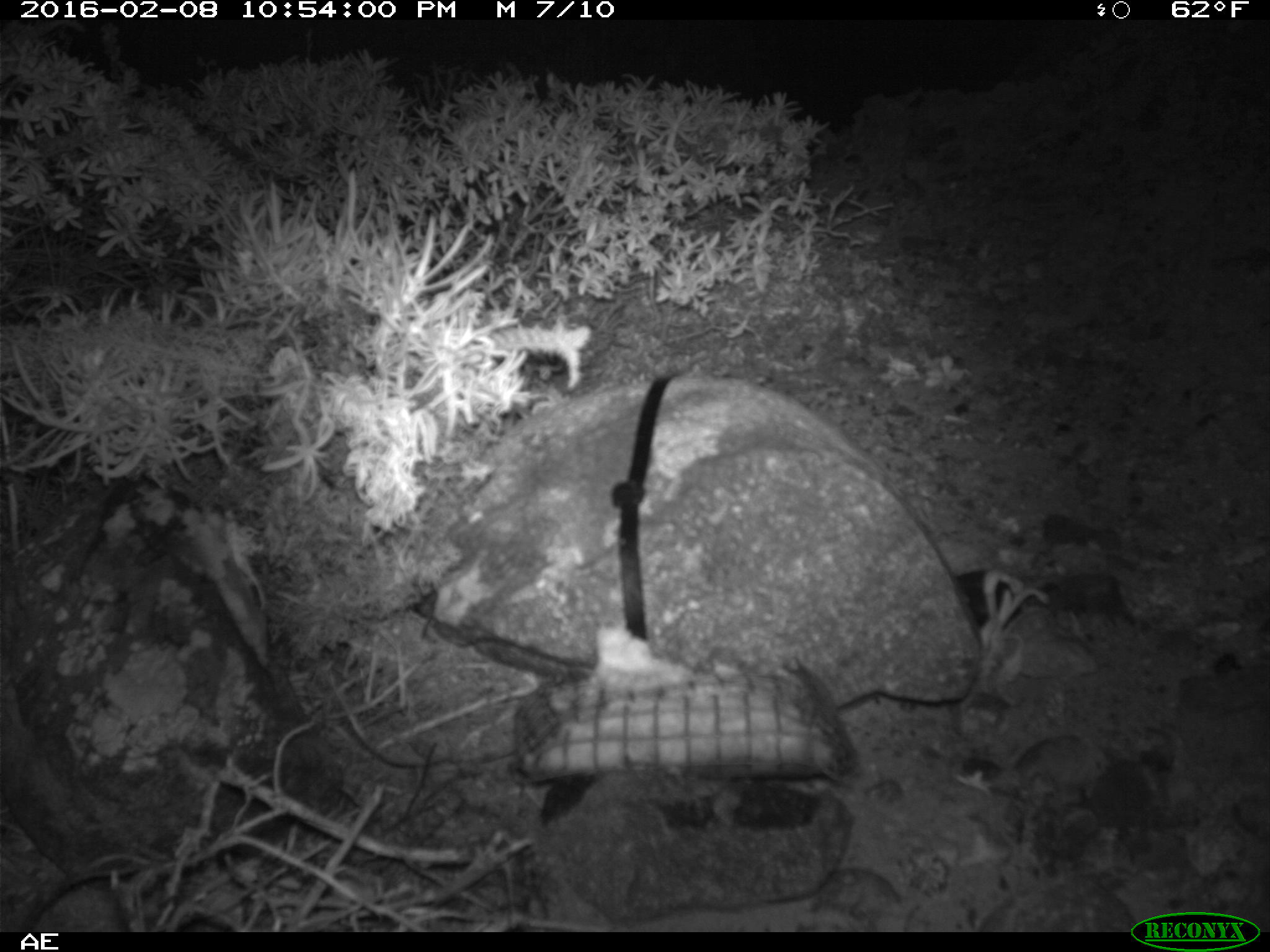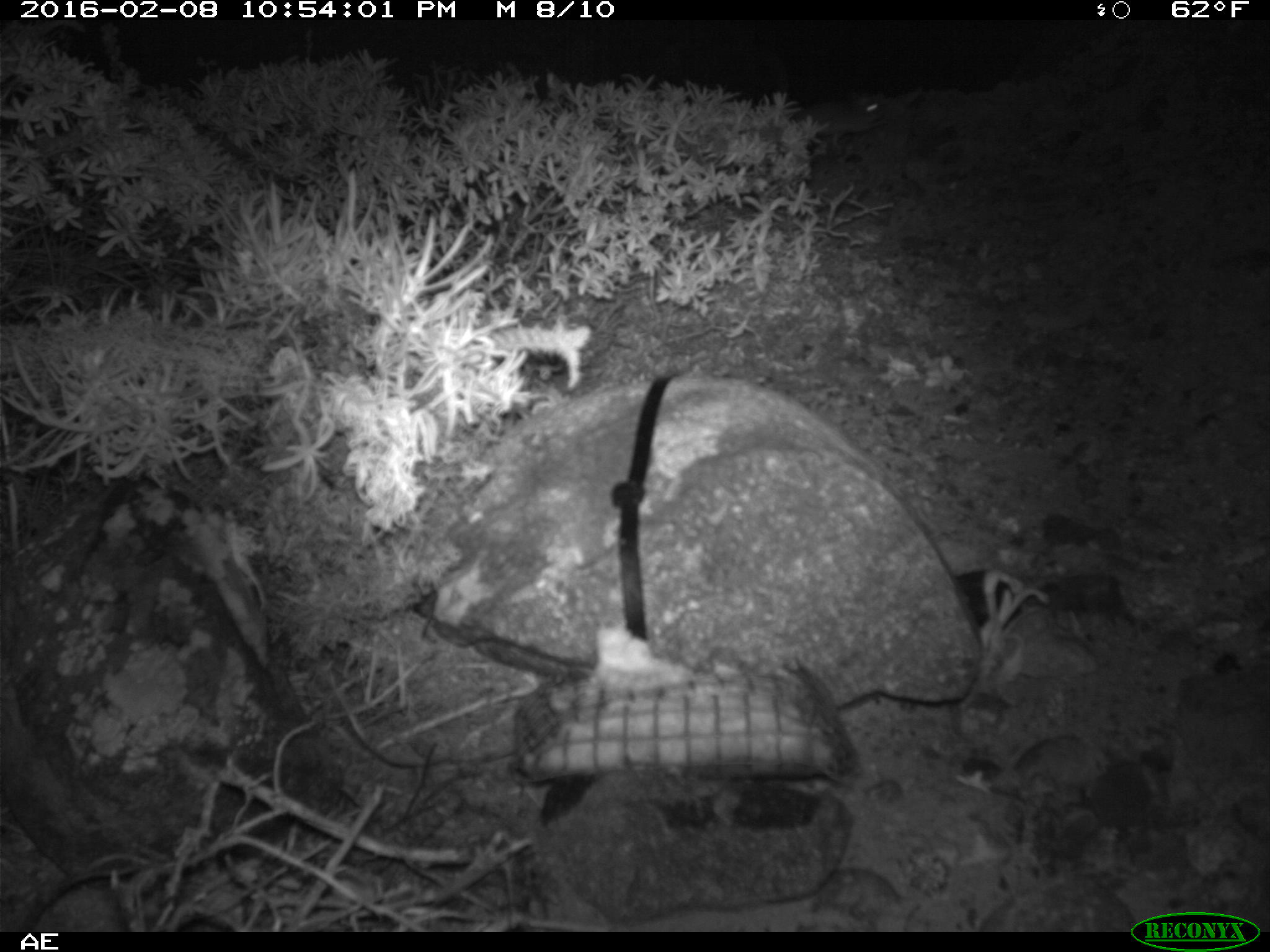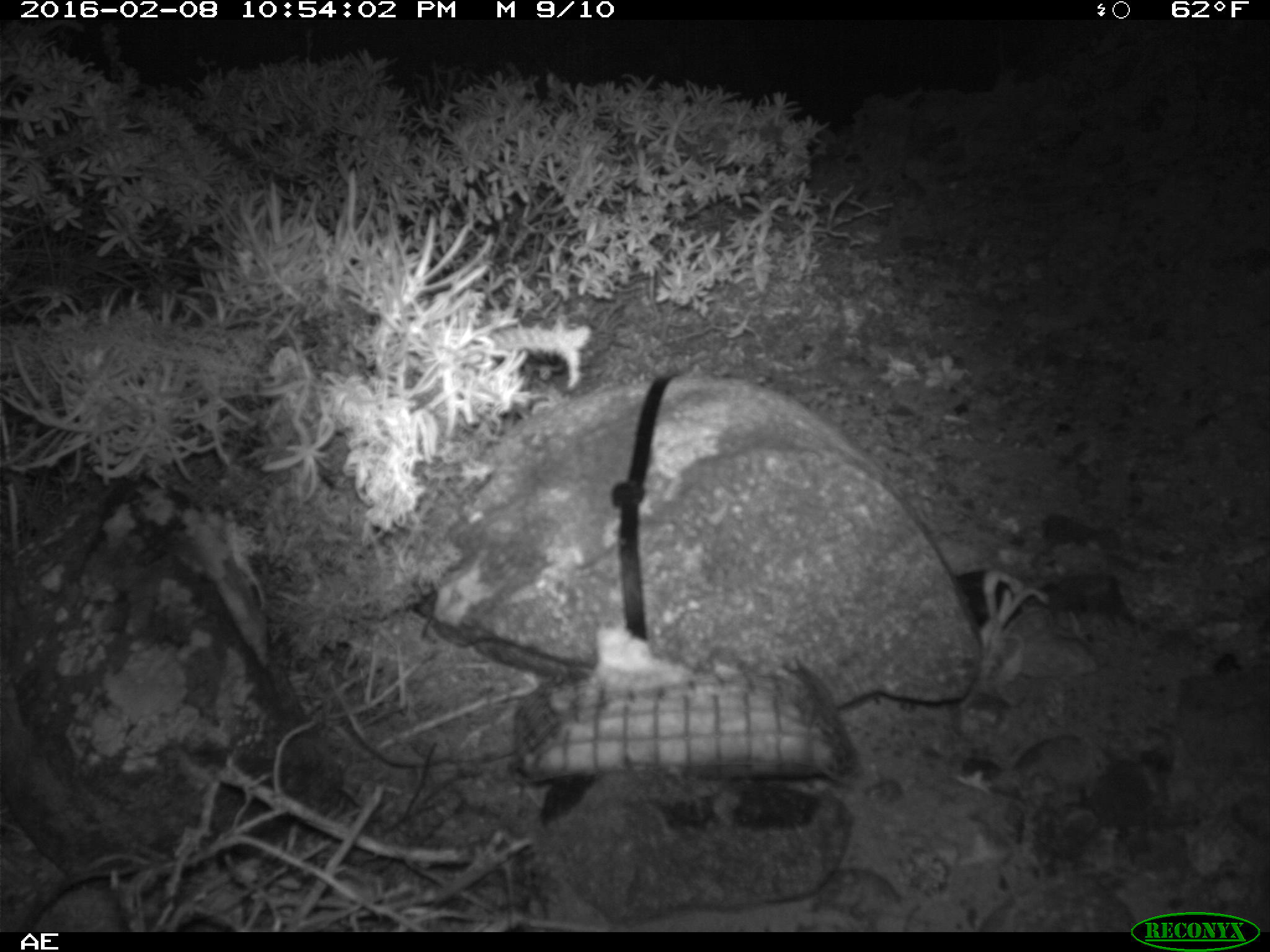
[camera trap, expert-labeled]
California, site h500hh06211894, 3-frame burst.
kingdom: Animalia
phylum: Chordata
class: Mammalia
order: Rodentia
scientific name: Rodentia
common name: rodent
Rodent (Rodentia).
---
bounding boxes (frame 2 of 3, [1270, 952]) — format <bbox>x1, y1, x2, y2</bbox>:
rodent: <bbox>806, 91, 881, 150</bbox>